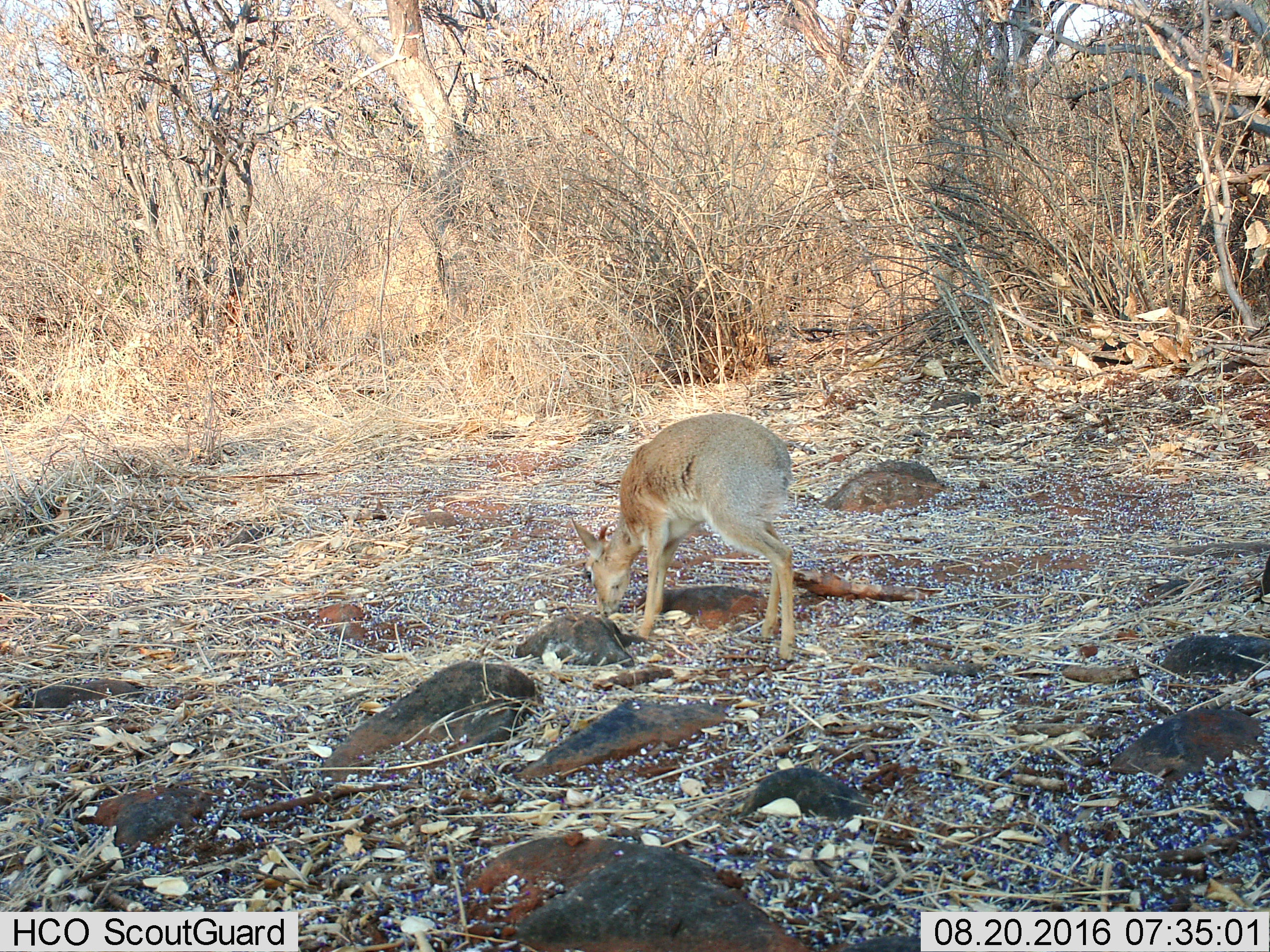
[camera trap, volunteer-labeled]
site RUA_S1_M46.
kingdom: Animalia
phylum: Chordata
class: Mammalia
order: Artiodactyla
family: Bovidae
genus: Madoqua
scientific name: Madoqua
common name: dik-dik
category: dikdik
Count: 1.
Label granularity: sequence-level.